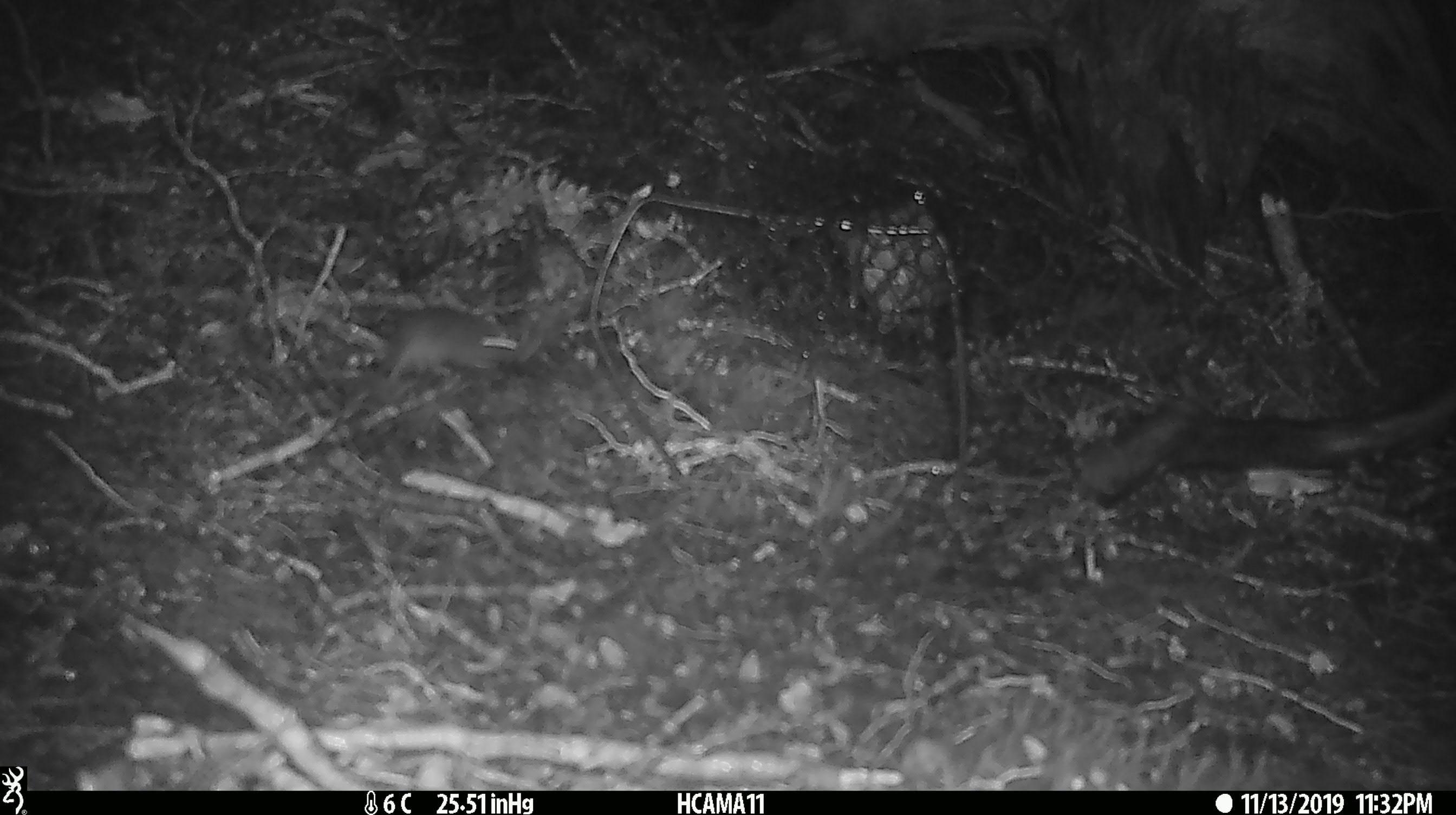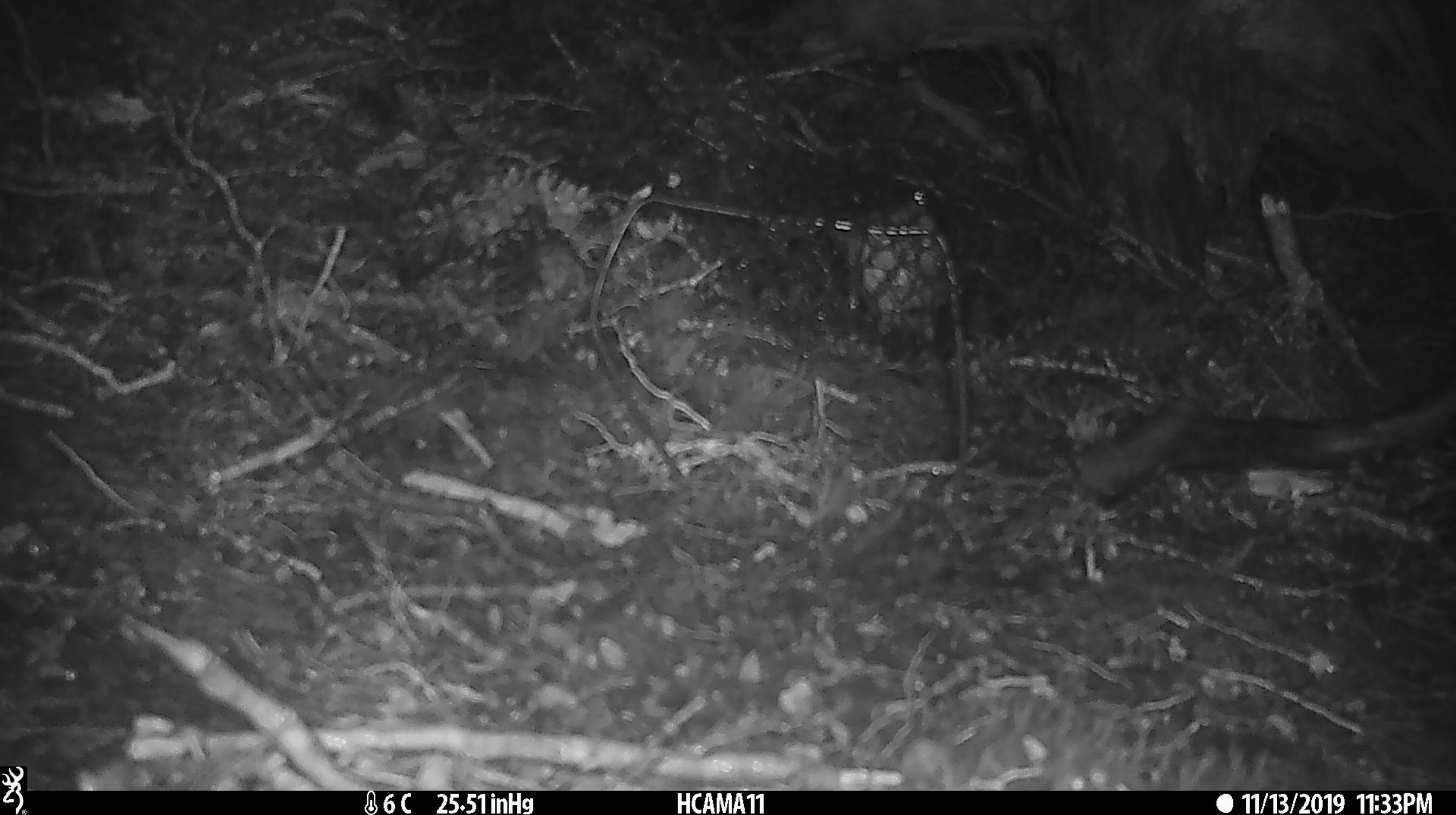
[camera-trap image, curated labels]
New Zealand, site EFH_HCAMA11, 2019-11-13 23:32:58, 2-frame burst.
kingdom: Animalia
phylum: Chordata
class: Mammalia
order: Rodentia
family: Muridae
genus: Mus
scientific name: Mus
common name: mouse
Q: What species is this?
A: Mouse (Mus).